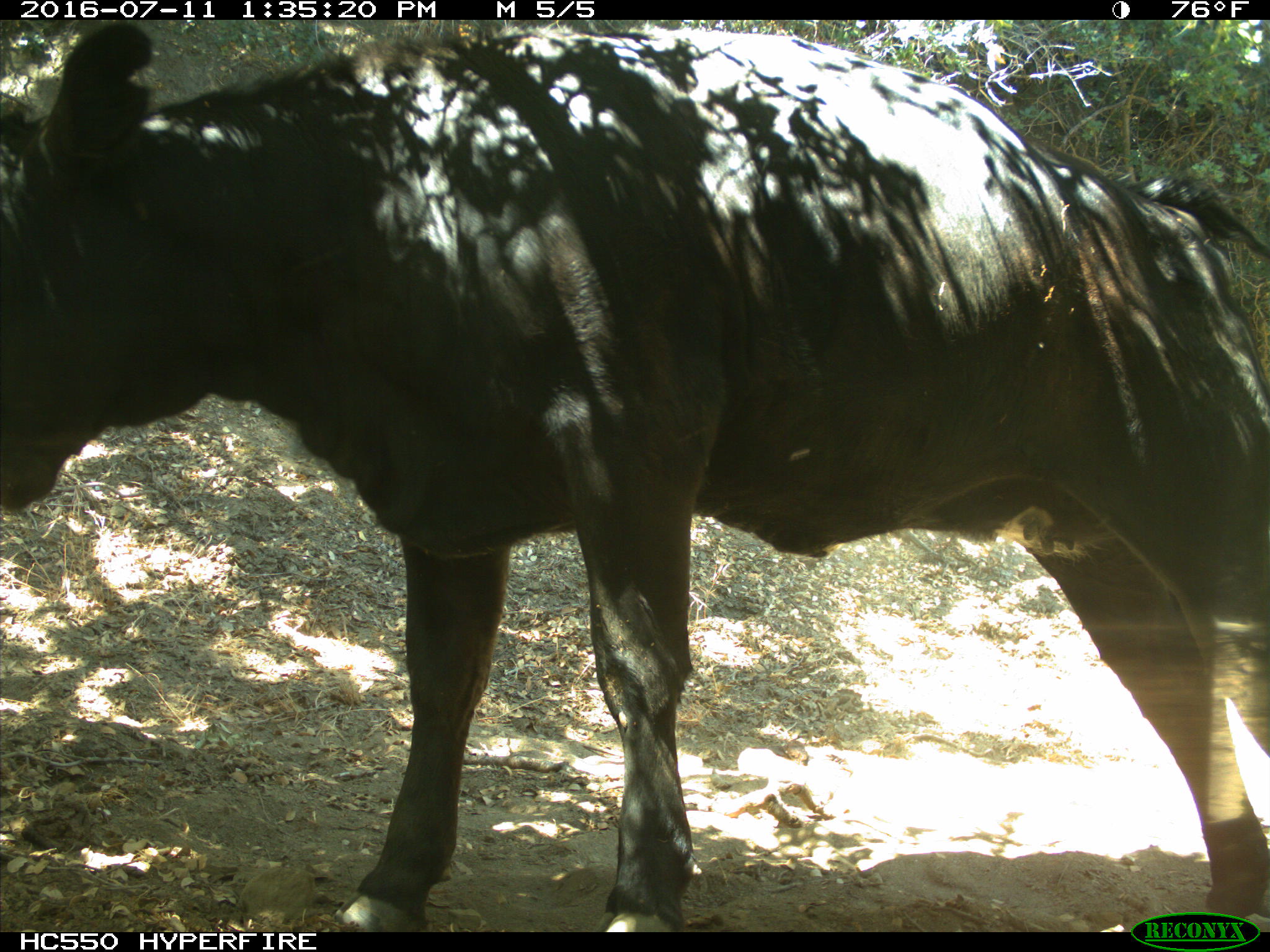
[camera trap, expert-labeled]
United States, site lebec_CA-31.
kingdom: Animalia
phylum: Chordata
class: Mammalia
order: Artiodactyla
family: Bovidae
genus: Bos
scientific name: Bos taurus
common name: domestic cow